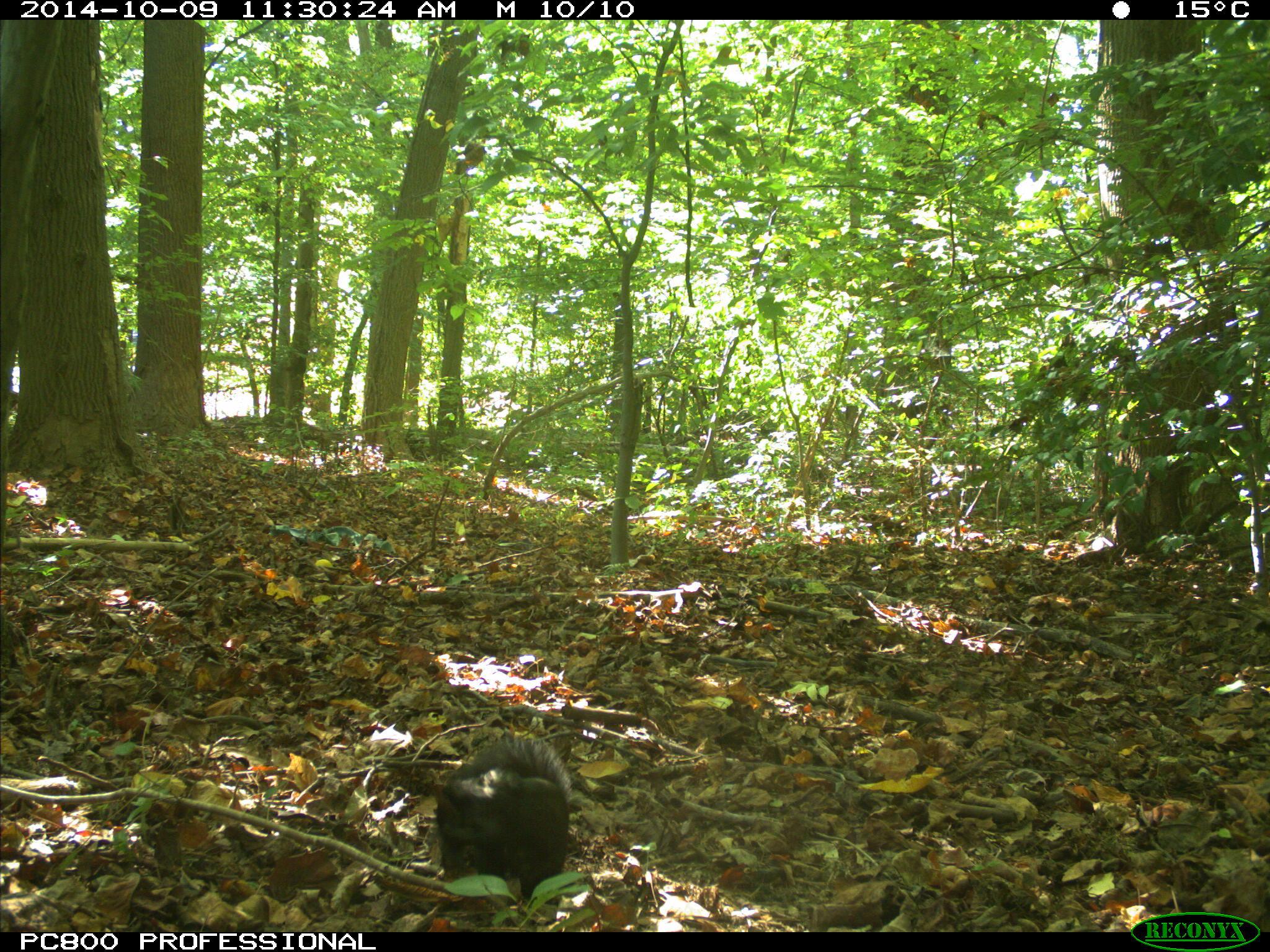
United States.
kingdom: Animalia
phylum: Chordata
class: Mammalia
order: Rodentia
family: Sciuridae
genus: Sciurus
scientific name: Sciurus carolinensis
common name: eastern gray squirrel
Eastern Gray Squirrel (Sciurus carolinensis).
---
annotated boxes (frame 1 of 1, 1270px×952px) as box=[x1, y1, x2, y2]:
Eastern Gray Squirrel: box=[403, 714, 593, 895]